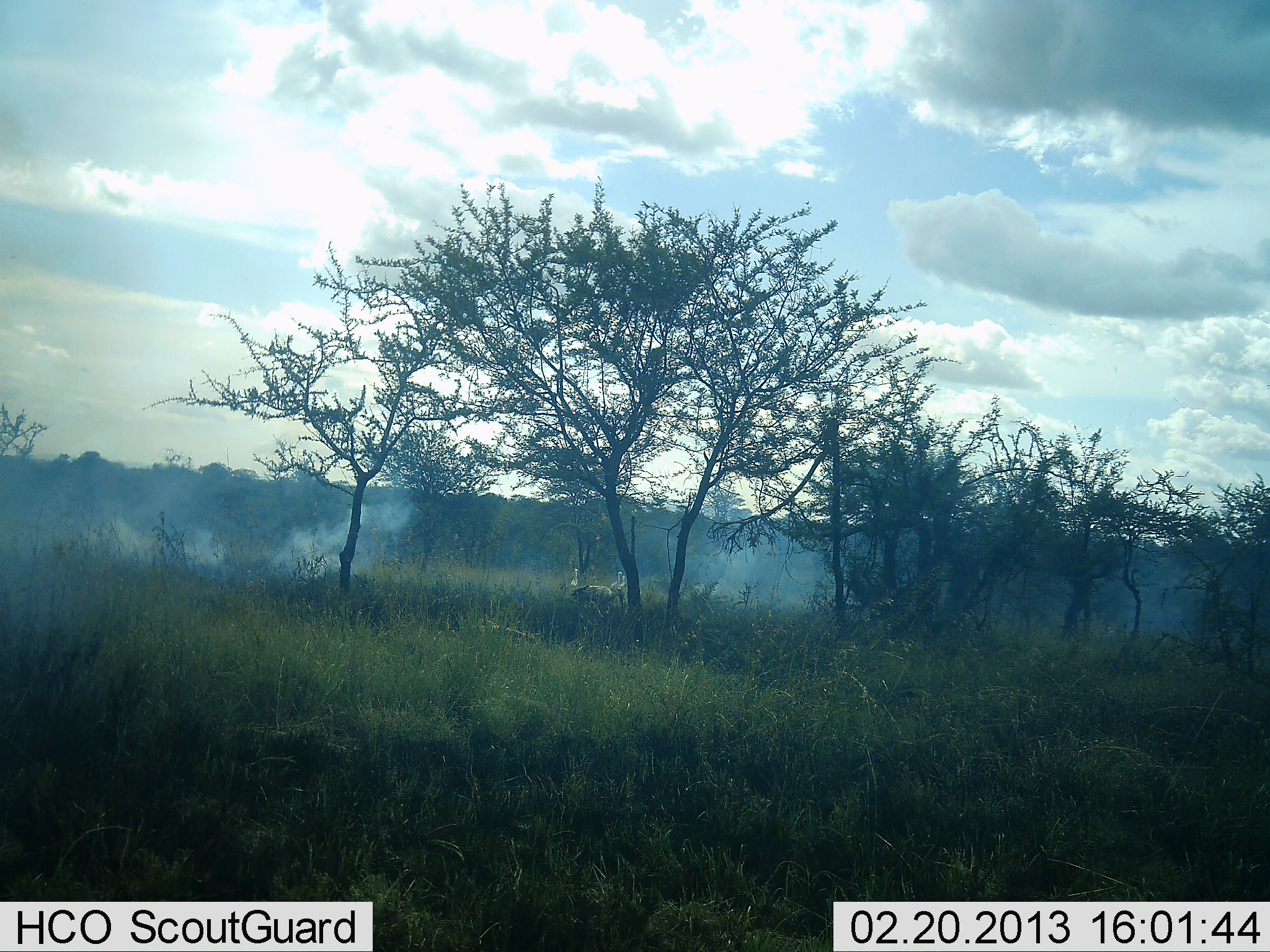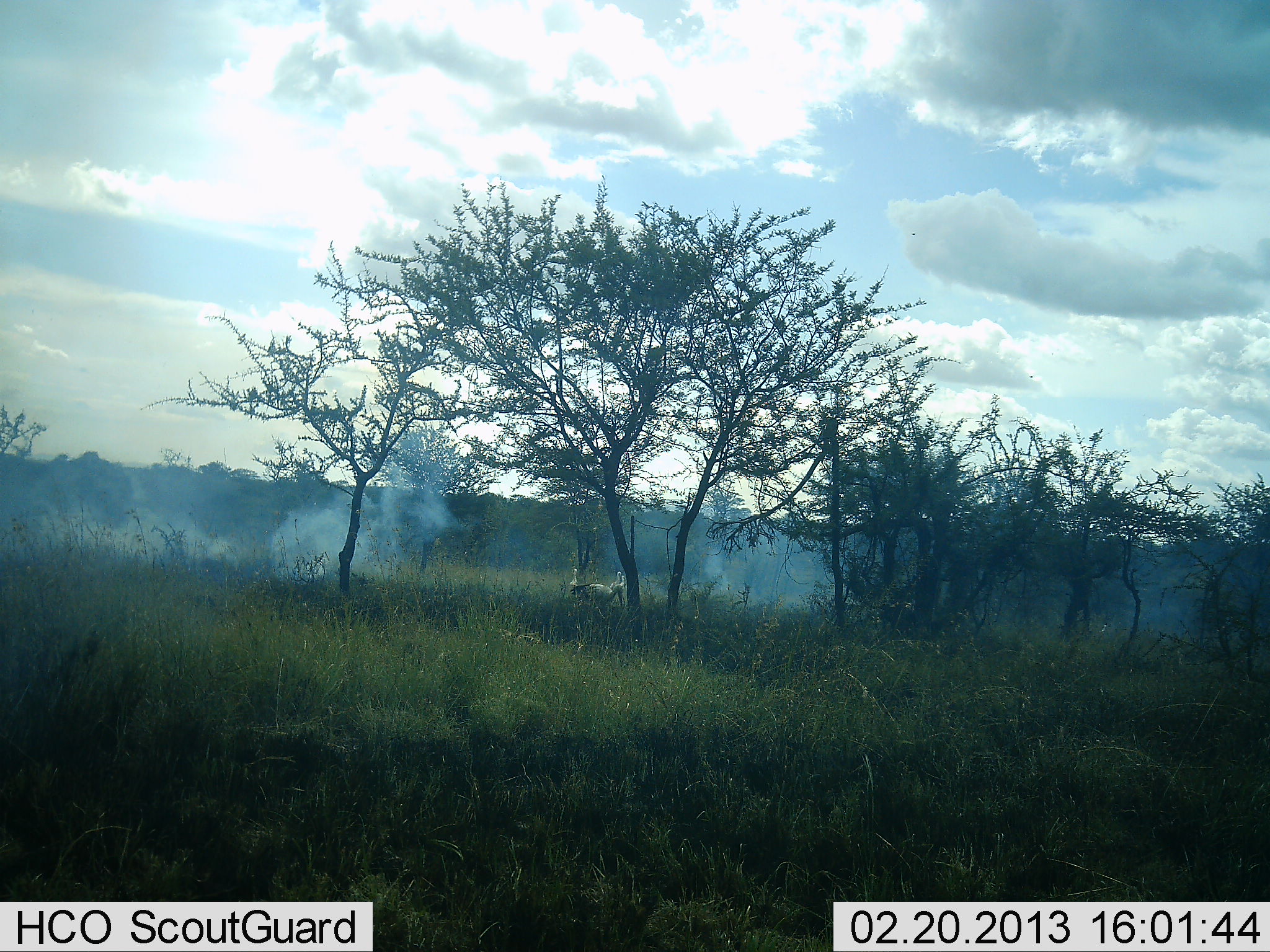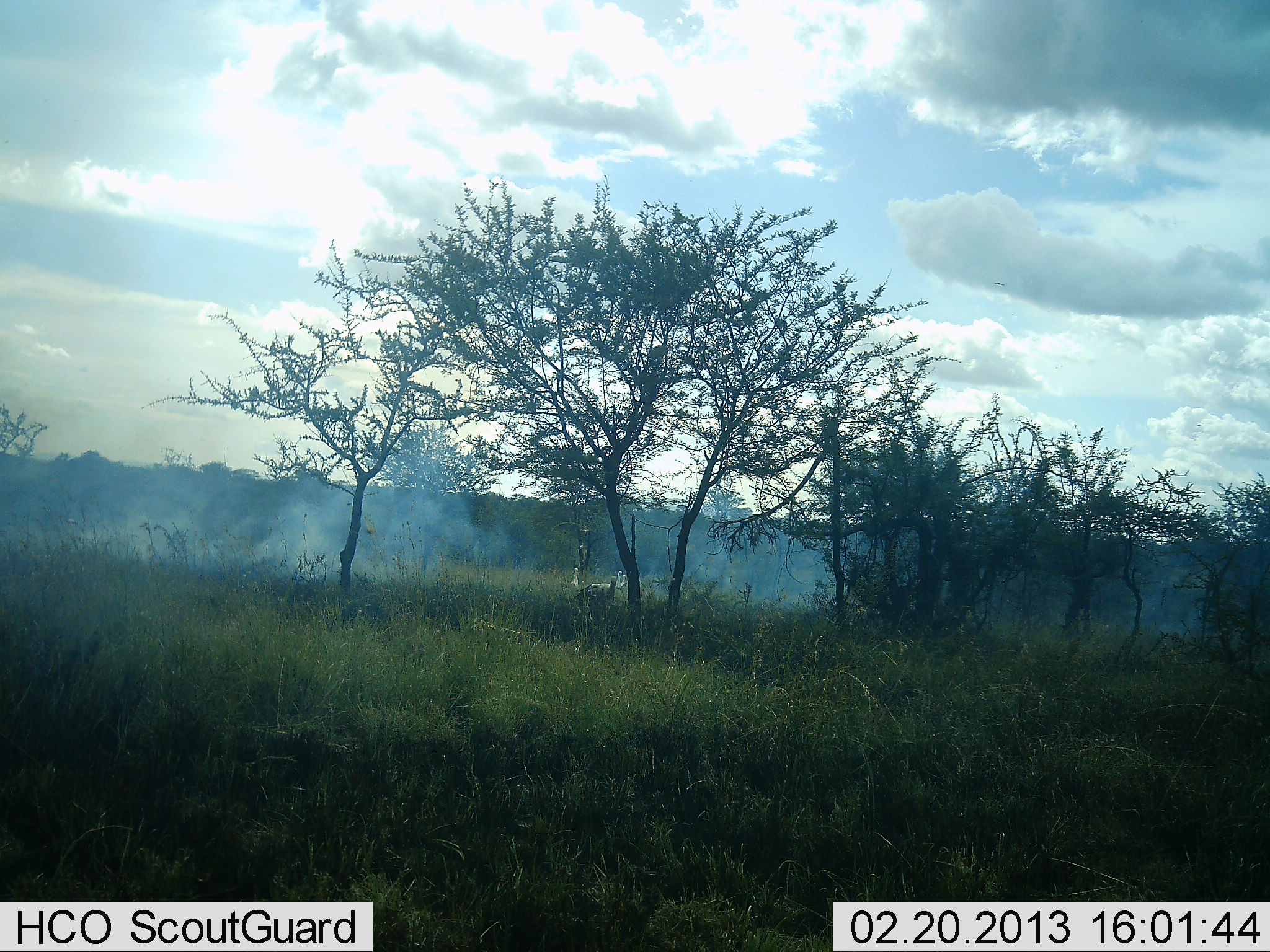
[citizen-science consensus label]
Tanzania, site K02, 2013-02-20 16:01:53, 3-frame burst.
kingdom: Animalia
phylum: Chordata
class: Aves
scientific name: Aves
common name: bird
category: otherbird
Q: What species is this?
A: Otherbird (bird) (Aves).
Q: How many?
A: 1.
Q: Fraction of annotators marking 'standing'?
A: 83%.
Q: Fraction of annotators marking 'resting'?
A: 0%.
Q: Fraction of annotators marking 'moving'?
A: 0%.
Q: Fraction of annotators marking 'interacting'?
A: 0%.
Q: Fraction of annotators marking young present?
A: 0%.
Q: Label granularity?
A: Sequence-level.